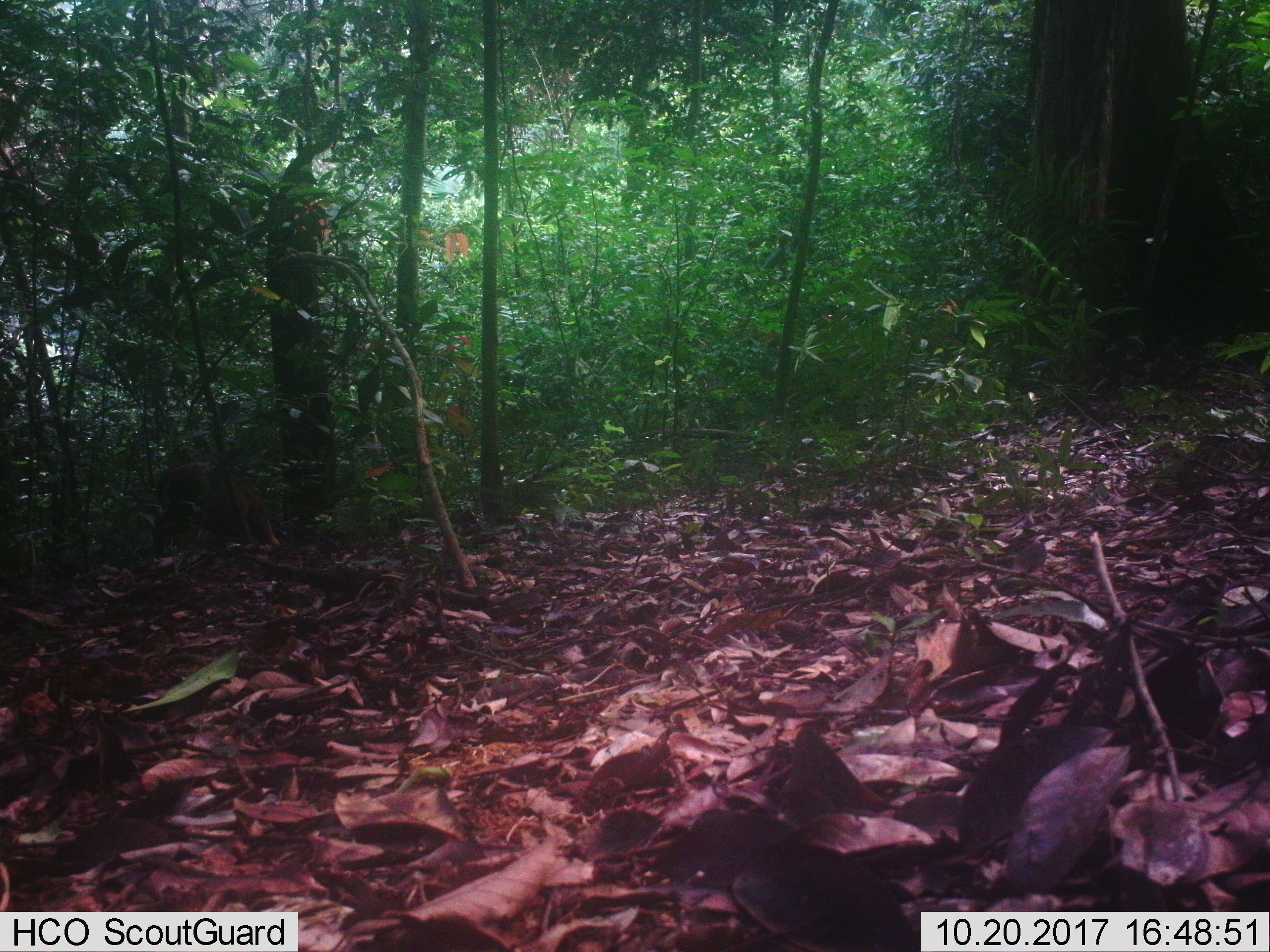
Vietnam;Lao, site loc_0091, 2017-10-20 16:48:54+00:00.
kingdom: Animalia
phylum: Chordata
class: Mammalia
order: Artiodactyla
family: Cervidae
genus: Muntiacus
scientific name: Muntiacus rooseveltorum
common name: roosevelt's muntjac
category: roosevelts muntjac group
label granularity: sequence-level